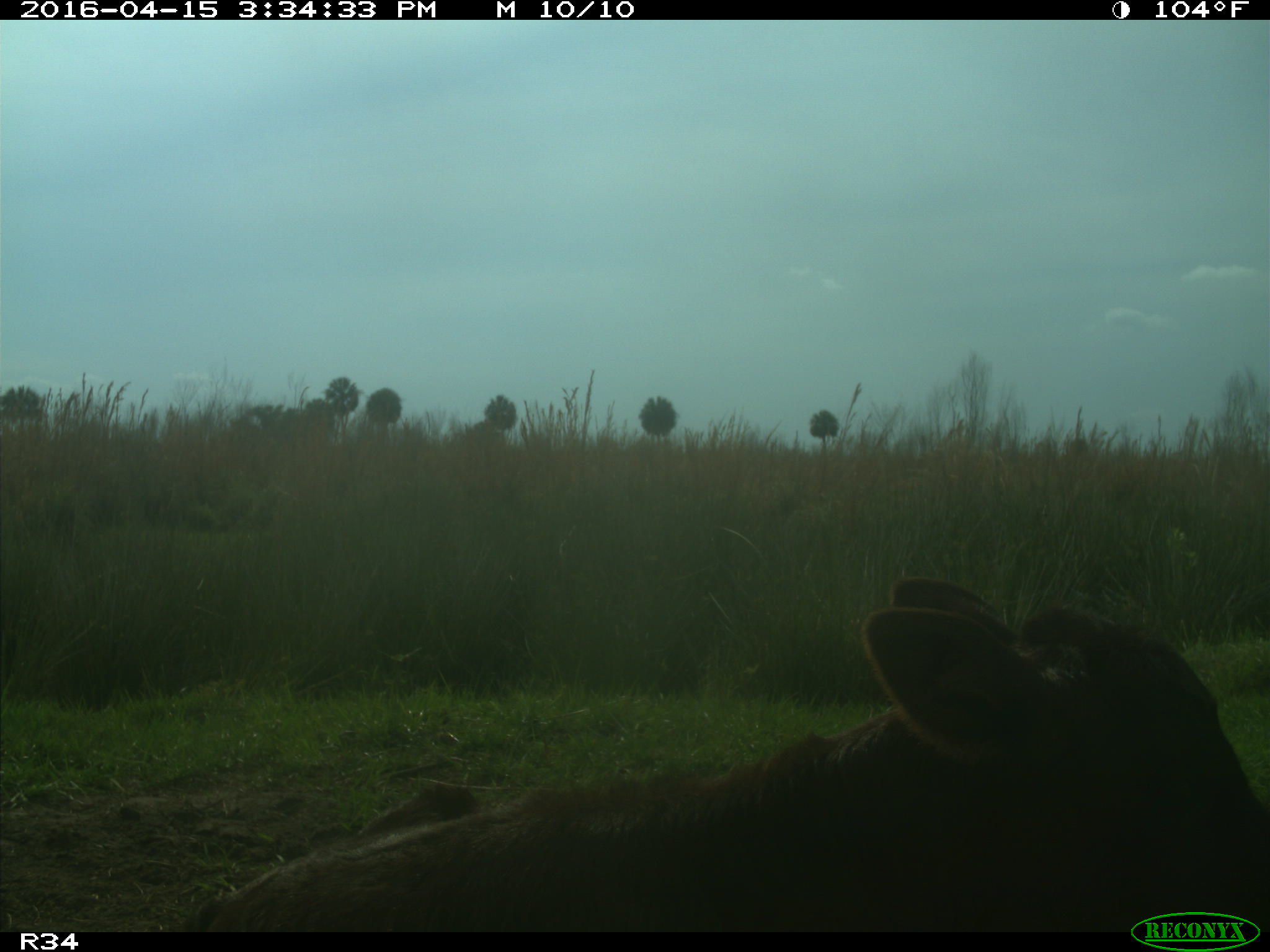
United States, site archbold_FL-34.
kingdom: Animalia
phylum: Chordata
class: Mammalia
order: Artiodactyla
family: Bovidae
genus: Bos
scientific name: Bos taurus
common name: domestic cow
Bos taurus (domestic cow).